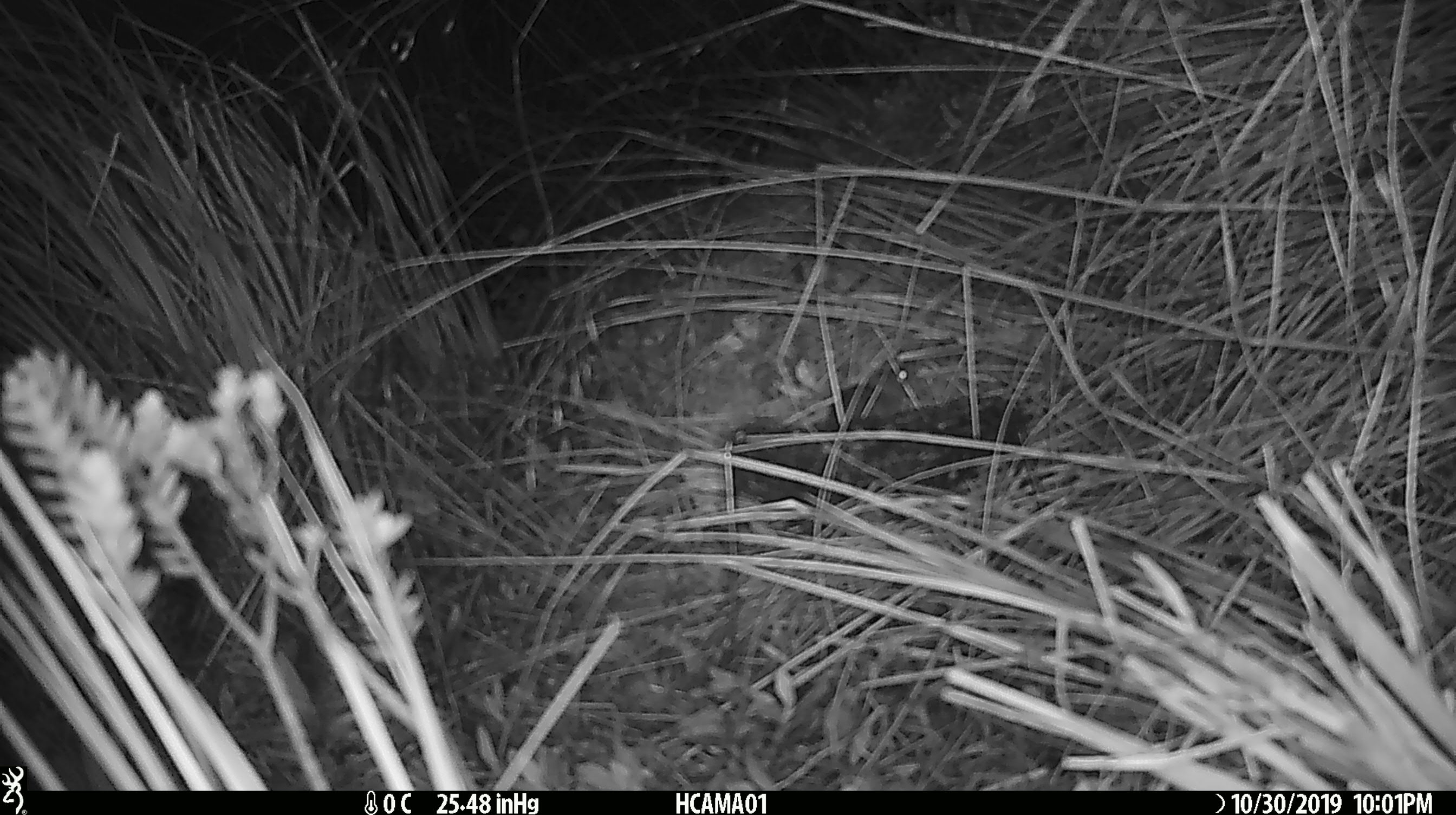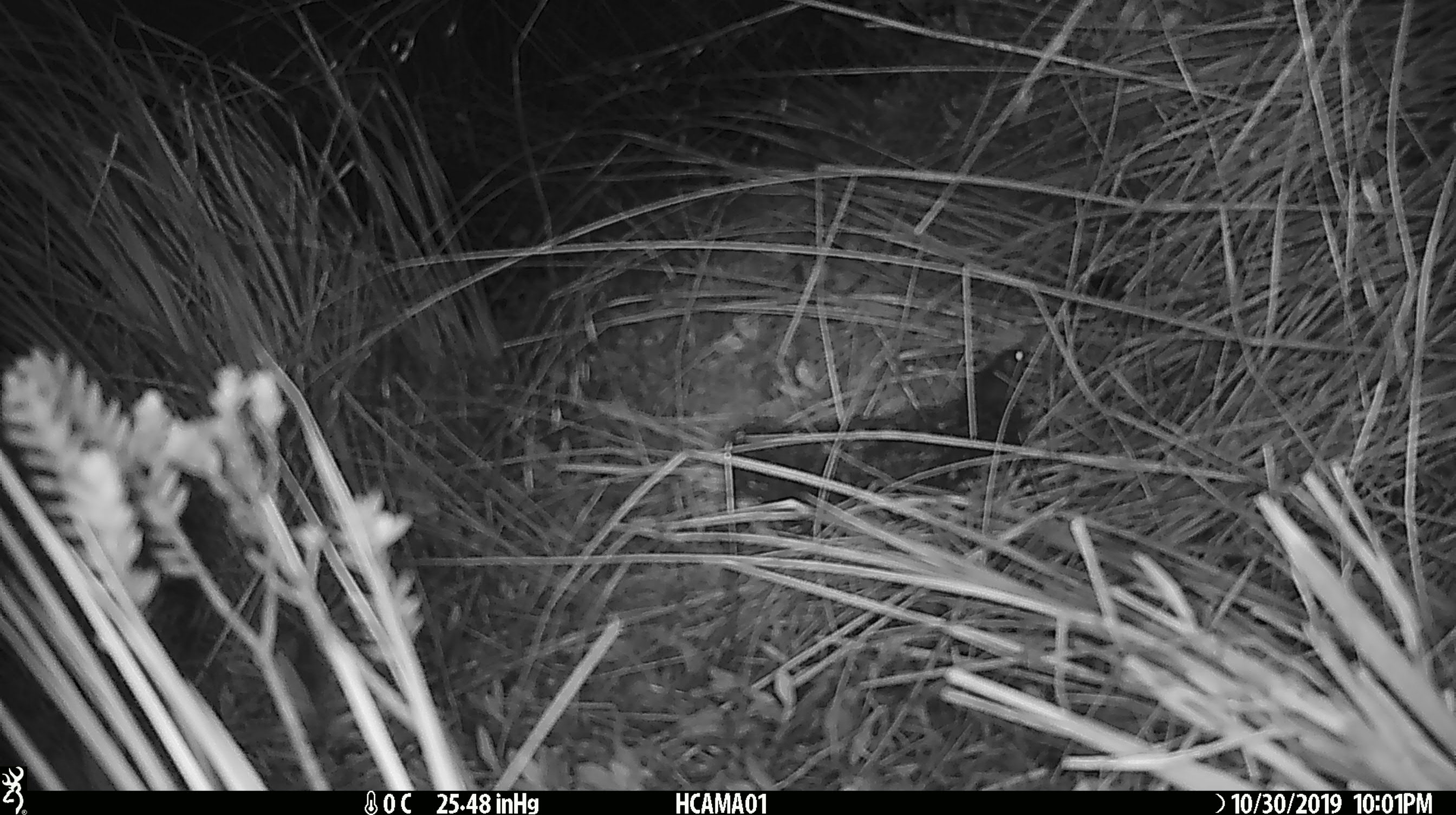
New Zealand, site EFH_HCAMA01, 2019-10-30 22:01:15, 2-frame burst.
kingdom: Animalia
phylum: Chordata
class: Mammalia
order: Rodentia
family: Muridae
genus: Mus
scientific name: Mus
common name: mouse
Mouse (Mus).